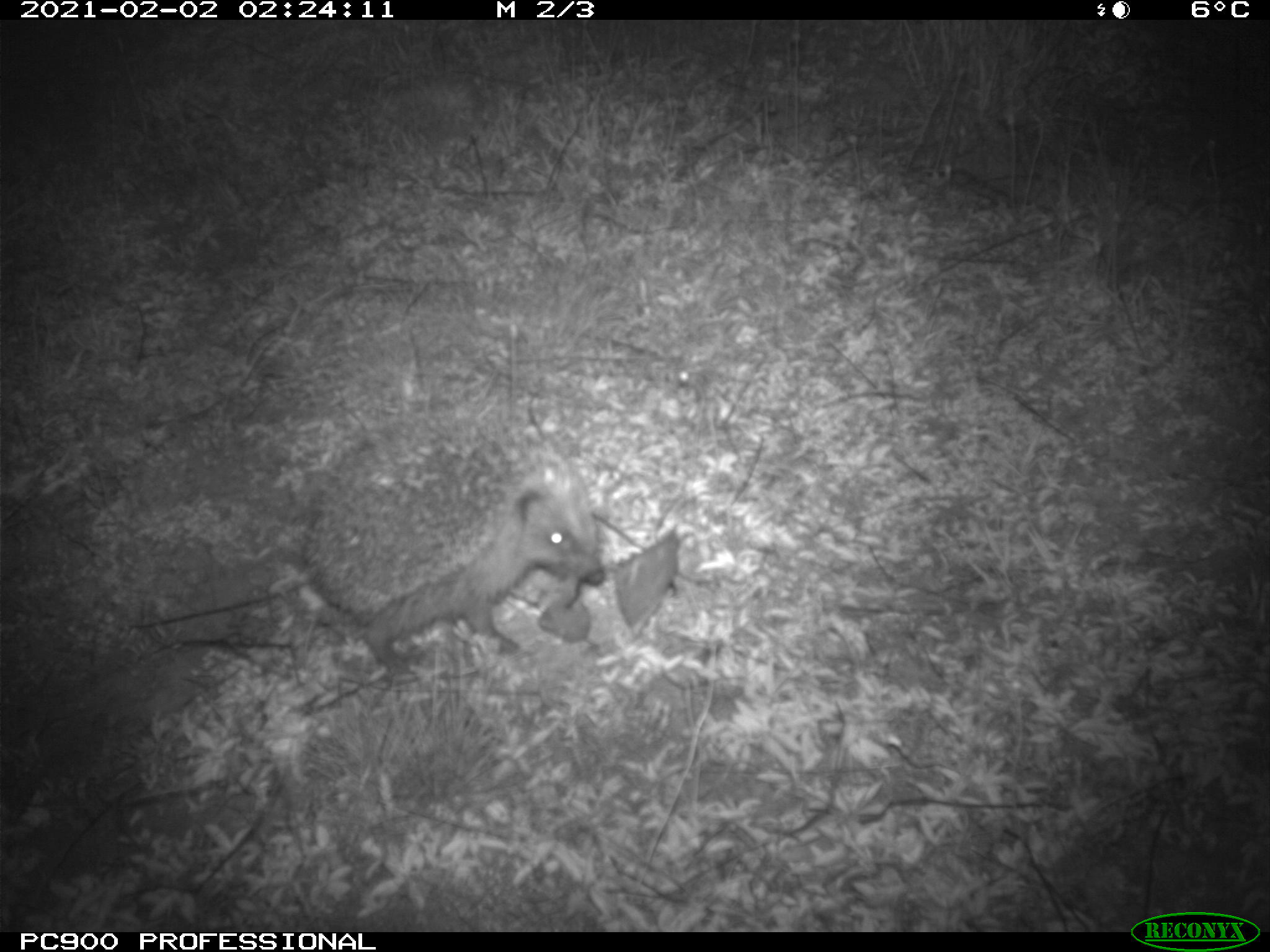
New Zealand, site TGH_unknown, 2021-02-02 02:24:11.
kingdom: Animalia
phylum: Chordata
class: Mammalia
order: Eulipotyphla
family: Erinaceidae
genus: Erinaceus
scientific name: Erinaceus europaeus europaeus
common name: european hedgehog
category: hedgehog